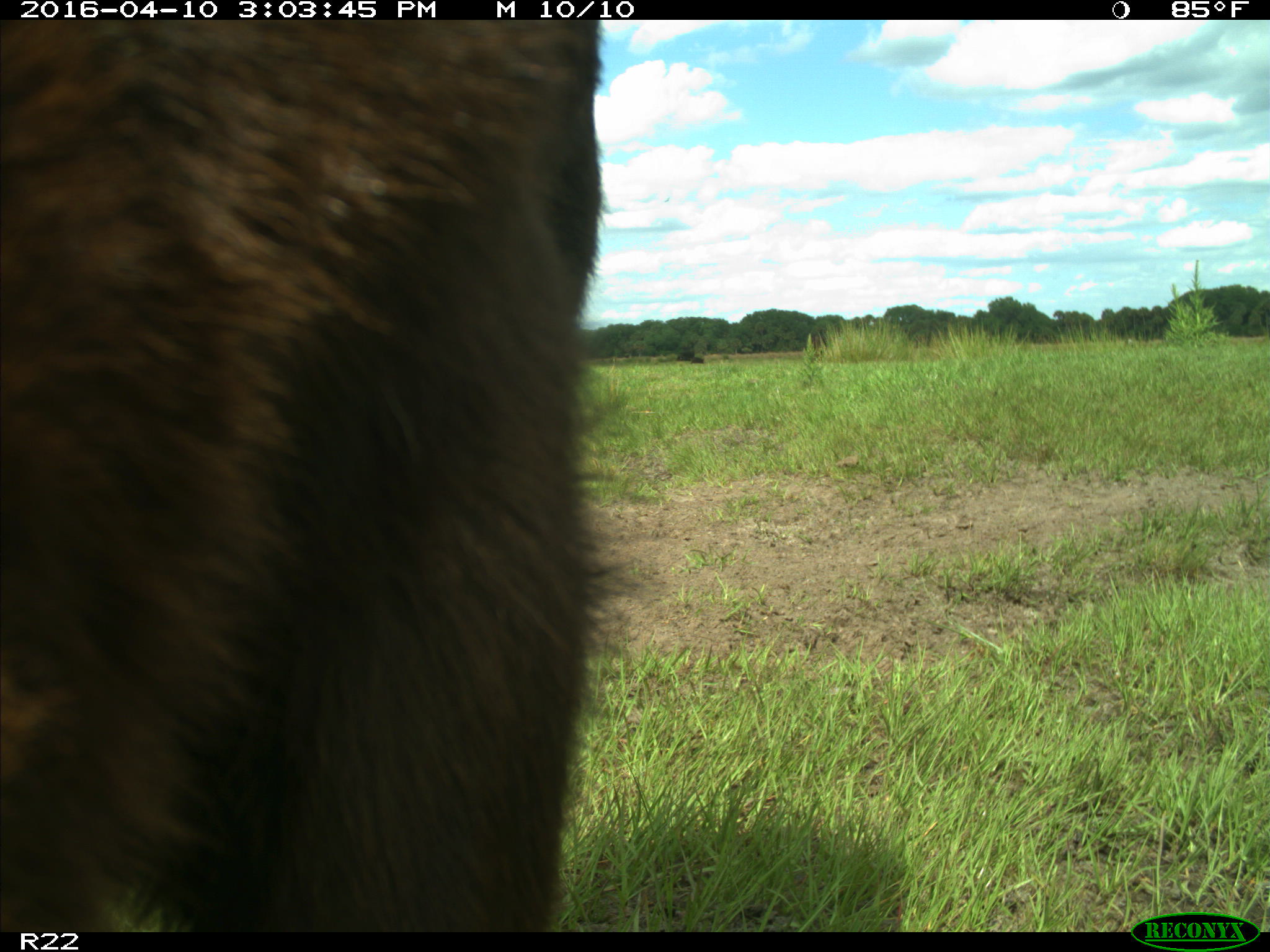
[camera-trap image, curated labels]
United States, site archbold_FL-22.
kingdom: Animalia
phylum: Chordata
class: Mammalia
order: Artiodactyla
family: Bovidae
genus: Bos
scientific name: Bos taurus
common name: domestic cow